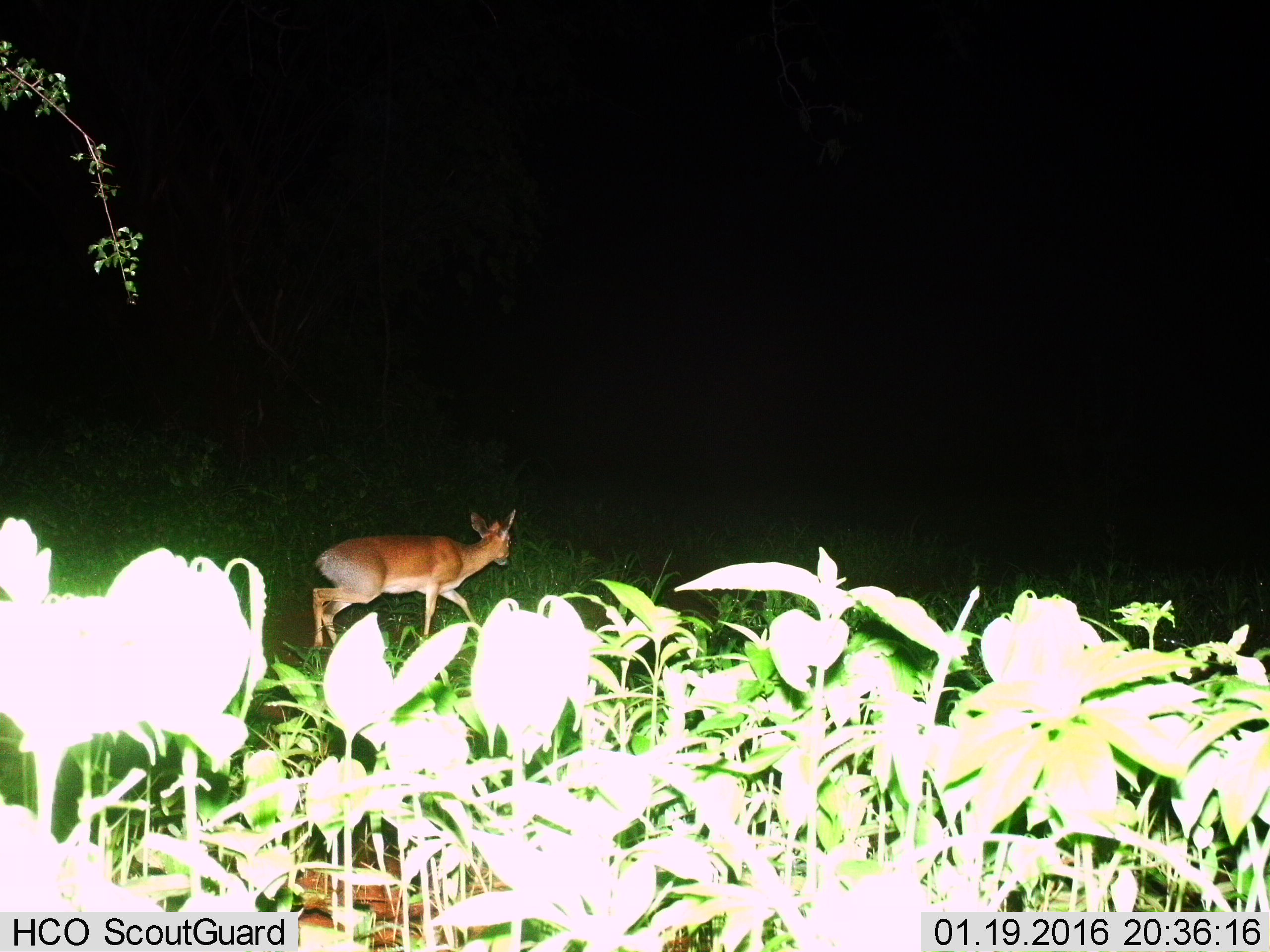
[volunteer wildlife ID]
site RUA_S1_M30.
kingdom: Animalia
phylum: Chordata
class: Mammalia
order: Artiodactyla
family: Bovidae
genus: Madoqua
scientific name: Madoqua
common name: dik-dik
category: dikdik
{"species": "dikdik (dik-dik) (Madoqua)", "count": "1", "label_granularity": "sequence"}